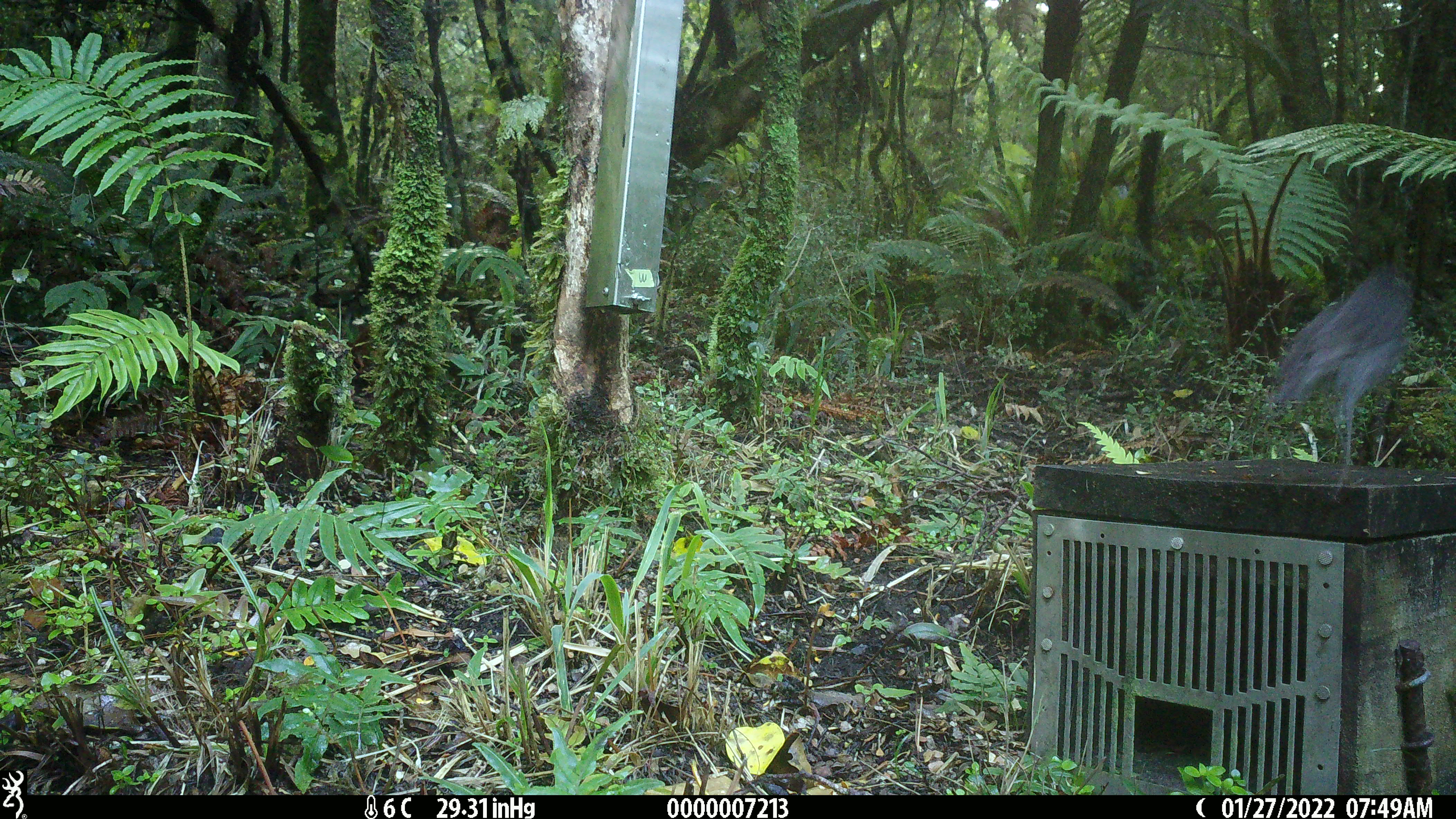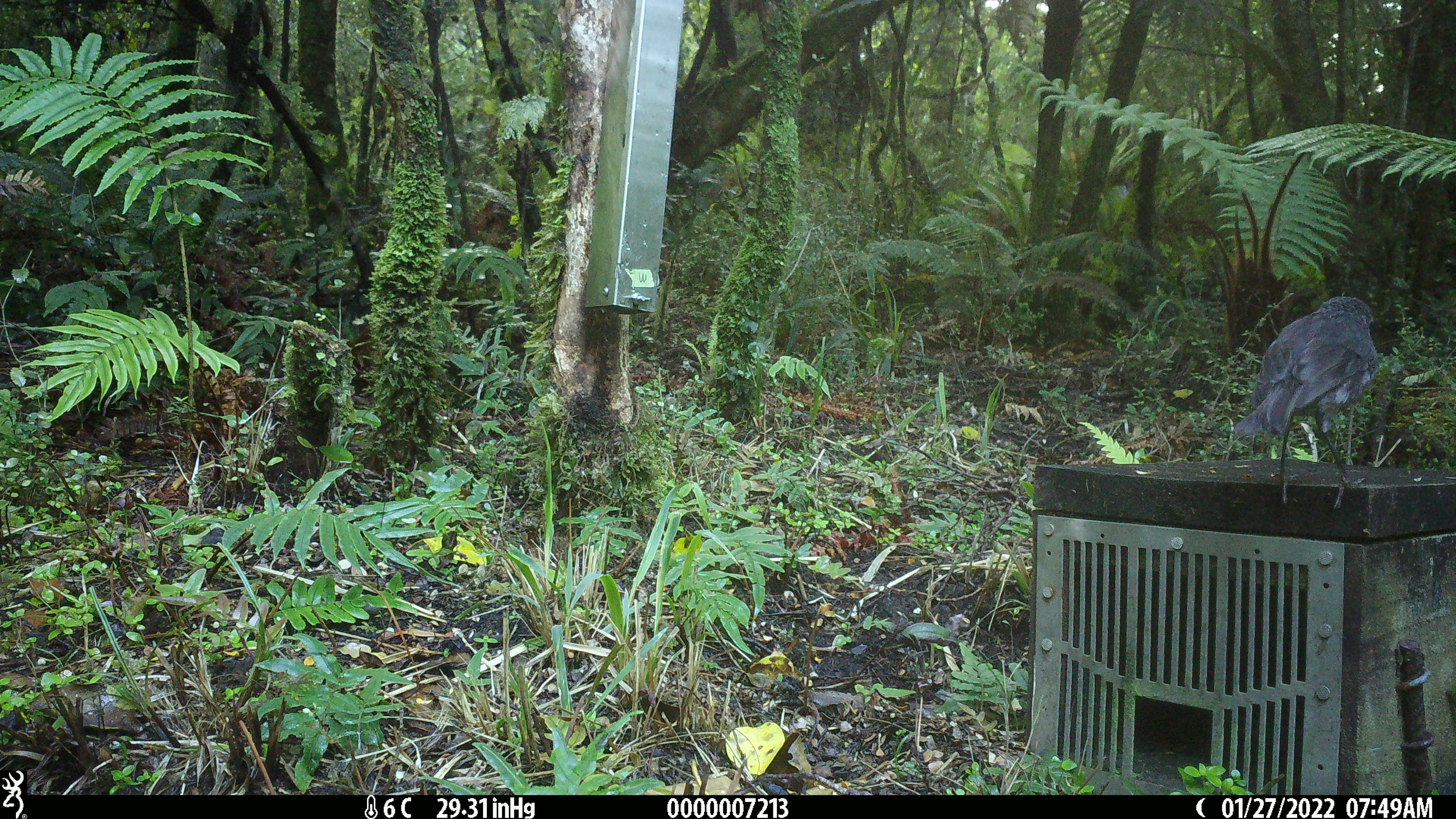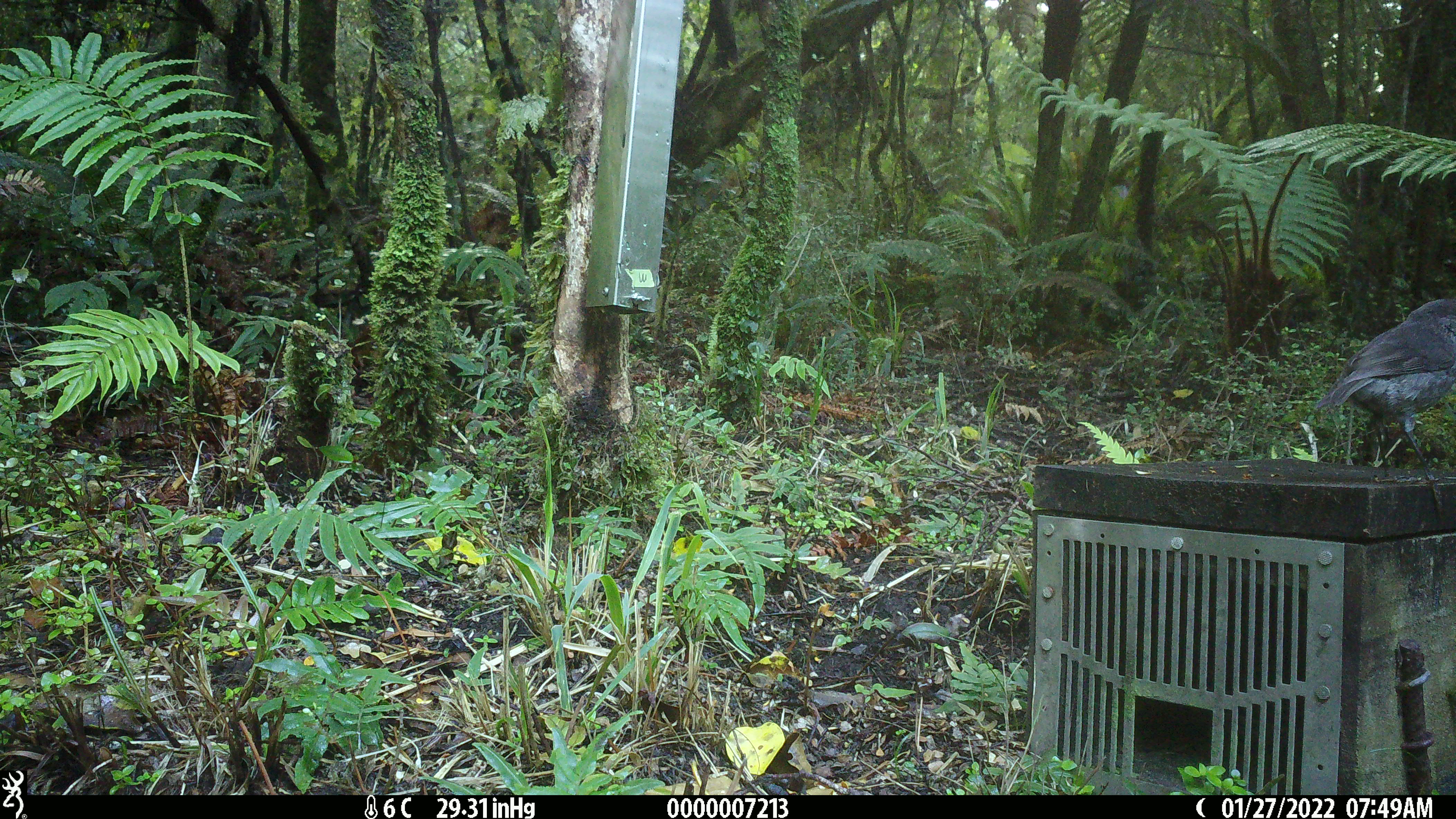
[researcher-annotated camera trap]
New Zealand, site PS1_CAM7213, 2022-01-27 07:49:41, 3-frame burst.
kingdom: Animalia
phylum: Chordata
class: Aves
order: Passeriformes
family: Petroicidae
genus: Petroica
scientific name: Petroica australis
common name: new zealand robin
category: robin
Robin (new zealand robin) (Petroica australis).